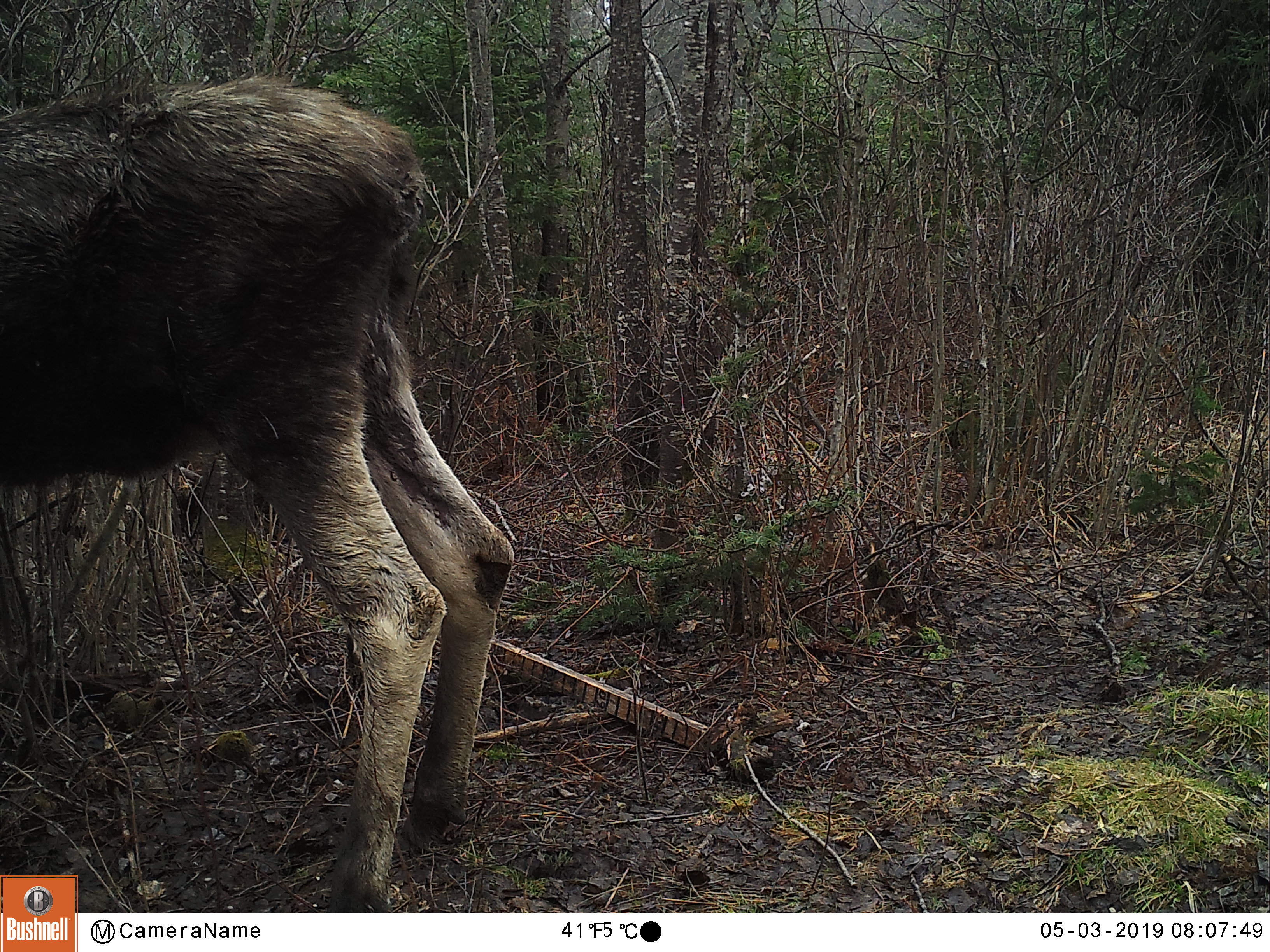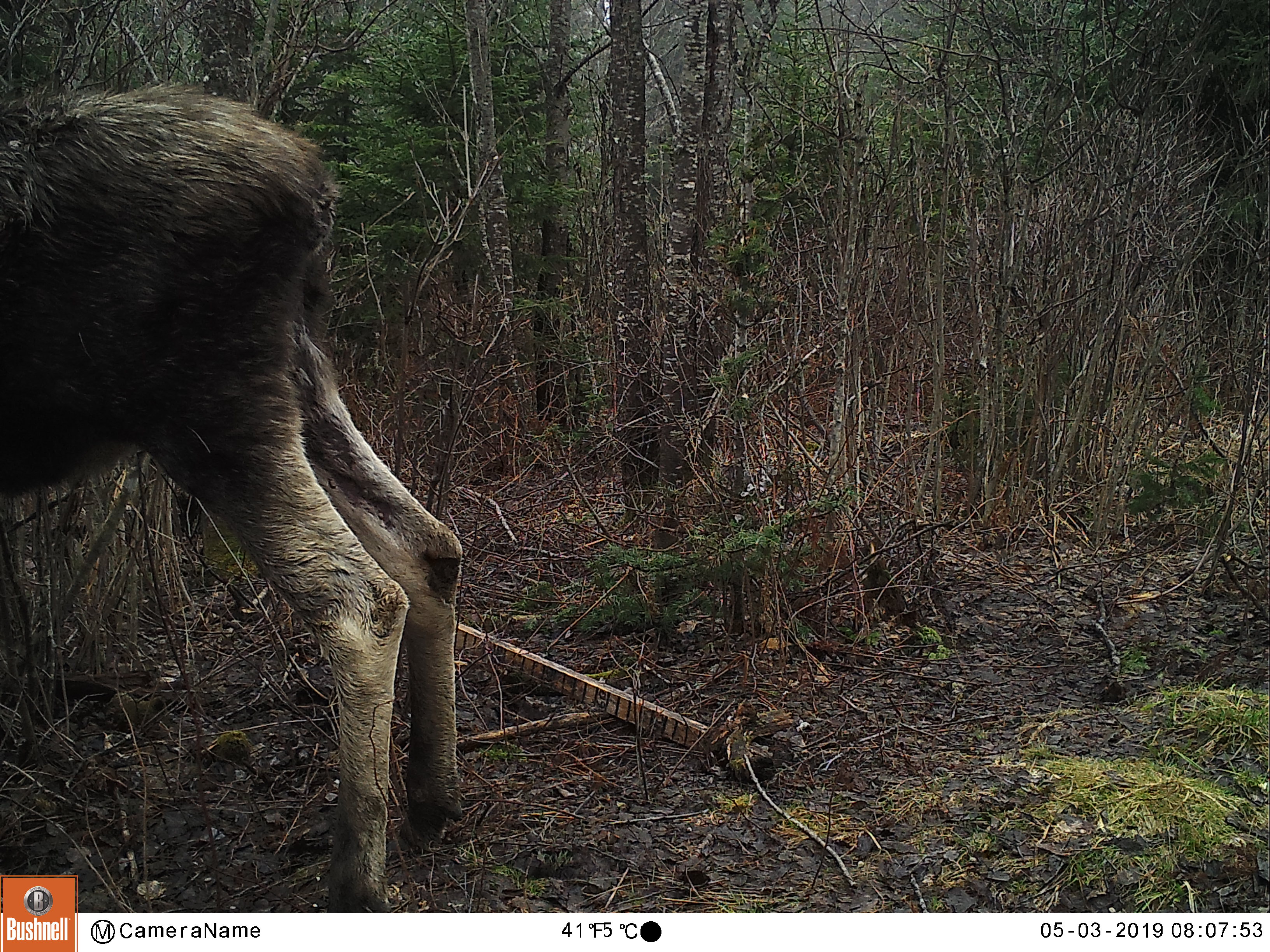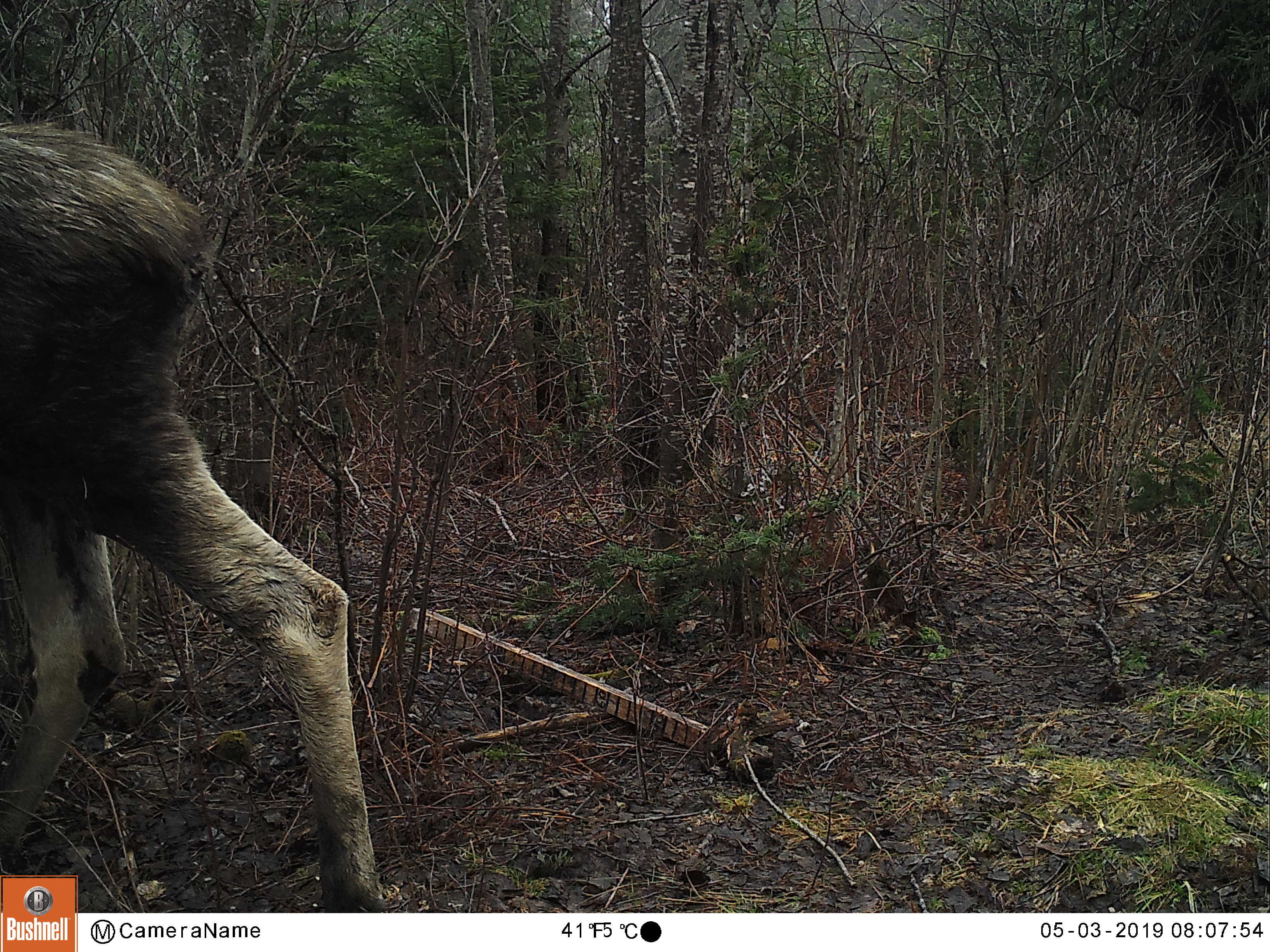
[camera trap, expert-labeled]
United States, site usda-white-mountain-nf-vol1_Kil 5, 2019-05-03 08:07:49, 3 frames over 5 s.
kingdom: Animalia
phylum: Chordata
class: Mammalia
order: Artiodactyla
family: Cervidae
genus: Alces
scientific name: Alces alces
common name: moose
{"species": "moose (Alces alces)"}